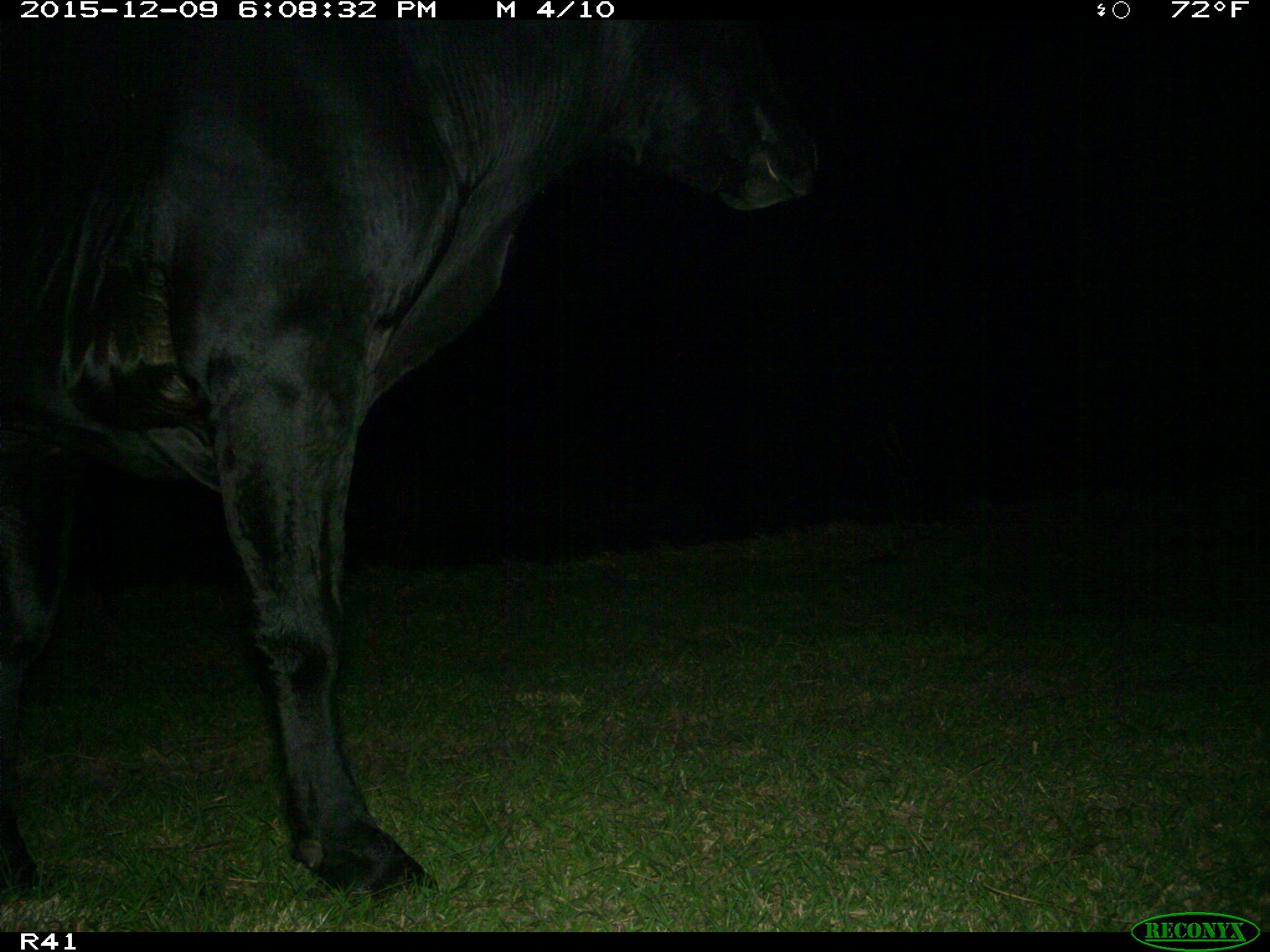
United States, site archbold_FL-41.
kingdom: Animalia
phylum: Chordata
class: Mammalia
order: Artiodactyla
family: Bovidae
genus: Bos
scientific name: Bos taurus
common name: domestic cow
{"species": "Bos taurus (domestic cow)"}